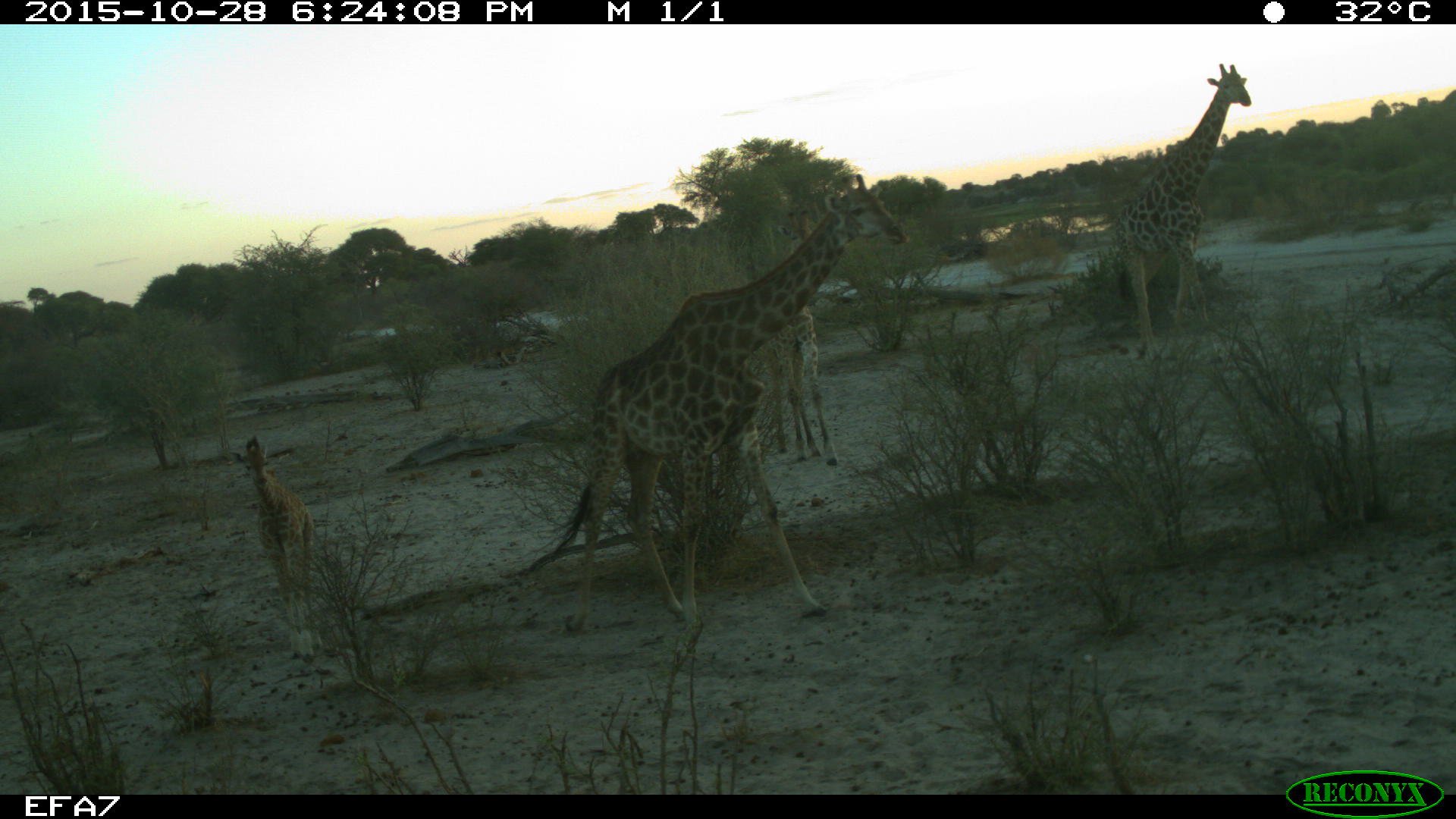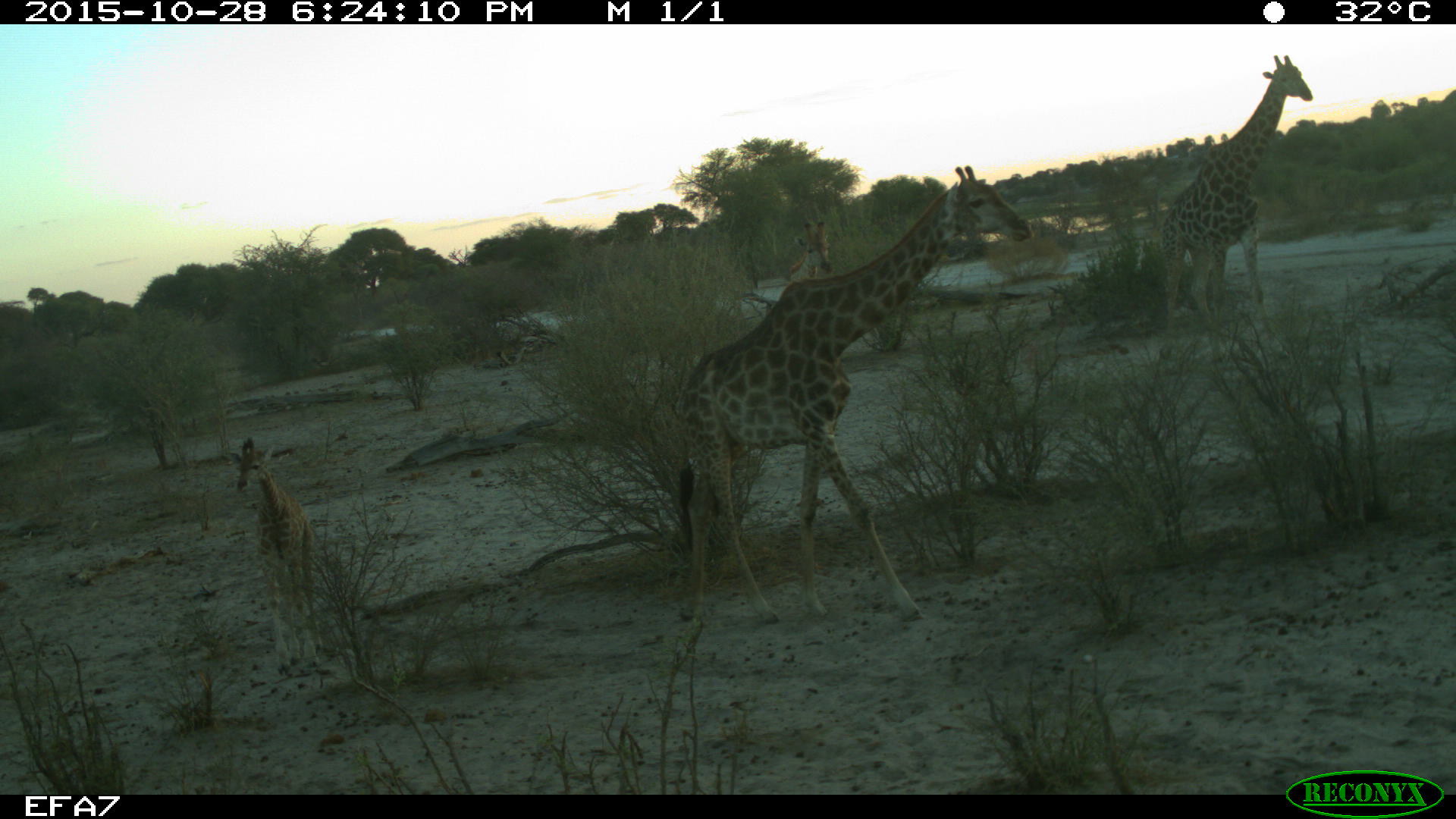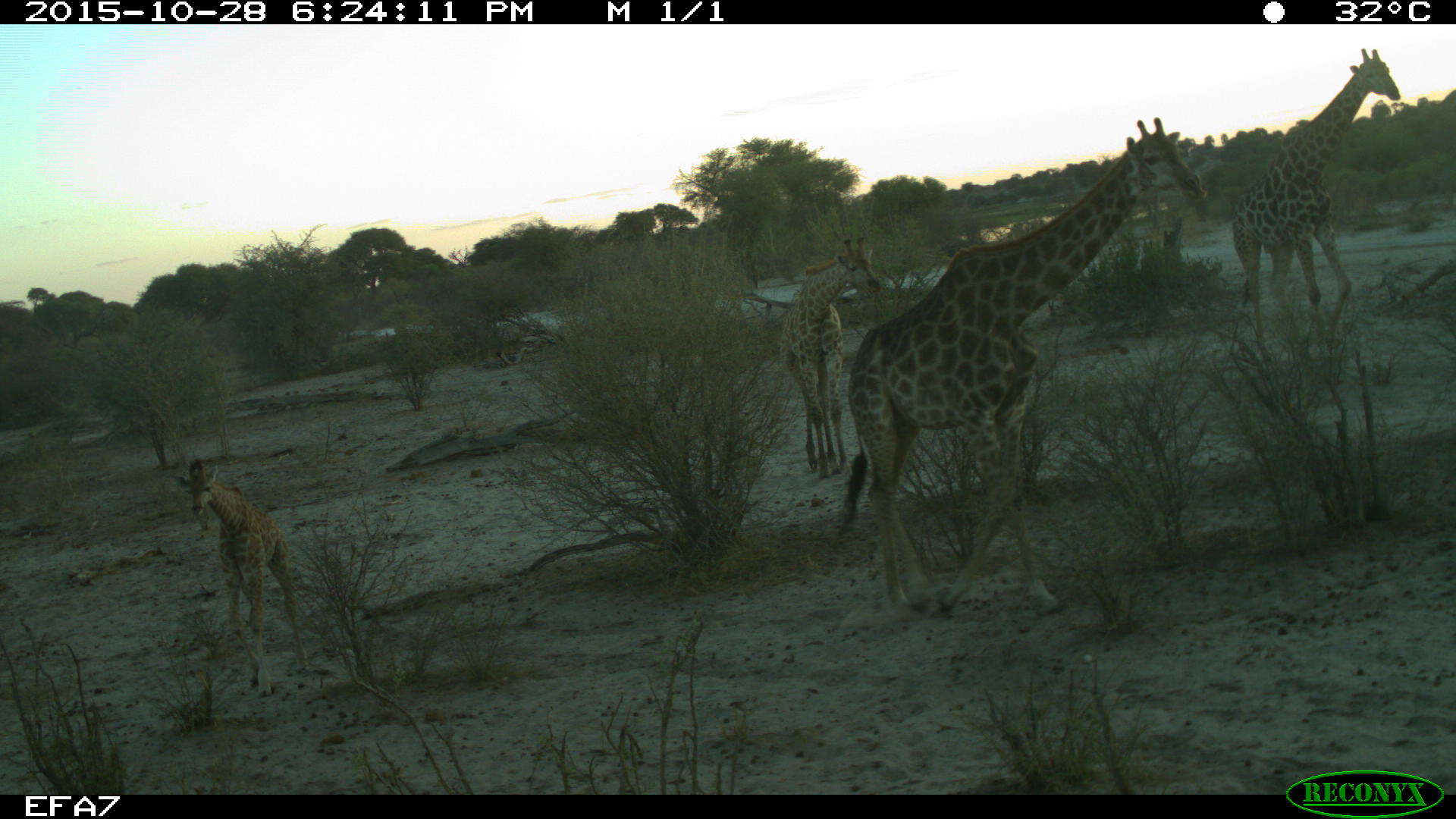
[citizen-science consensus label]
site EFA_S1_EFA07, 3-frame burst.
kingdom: Animalia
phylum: Chordata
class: Mammalia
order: Artiodactyla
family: Giraffidae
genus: Giraffa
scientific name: Giraffa camelopardalis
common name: giraffe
Giraffe (Giraffa camelopardalis), count 4. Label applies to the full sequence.